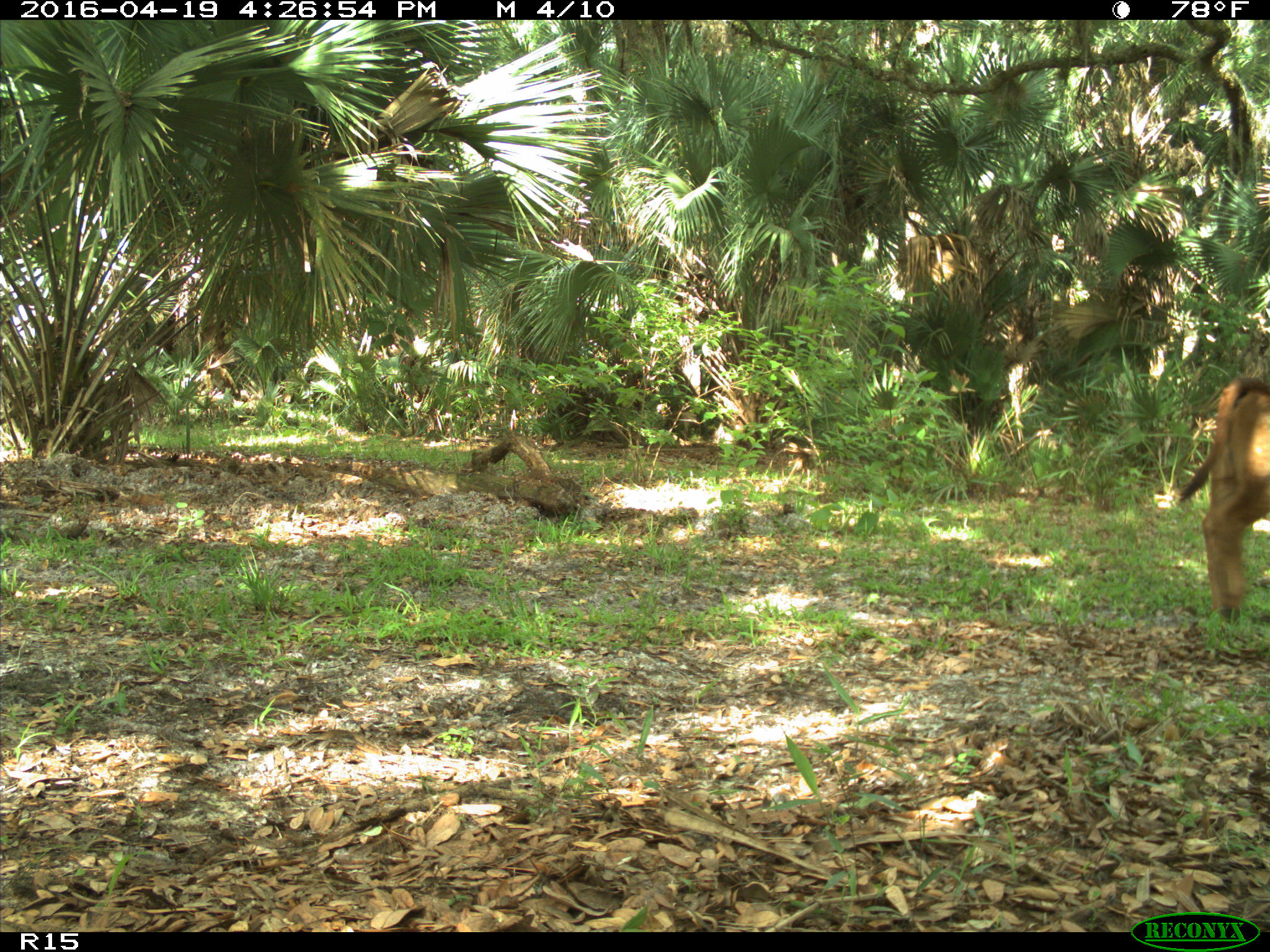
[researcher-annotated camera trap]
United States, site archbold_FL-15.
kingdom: Animalia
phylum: Chordata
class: Mammalia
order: Artiodactyla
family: Bovidae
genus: Bos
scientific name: Bos taurus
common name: domestic cow